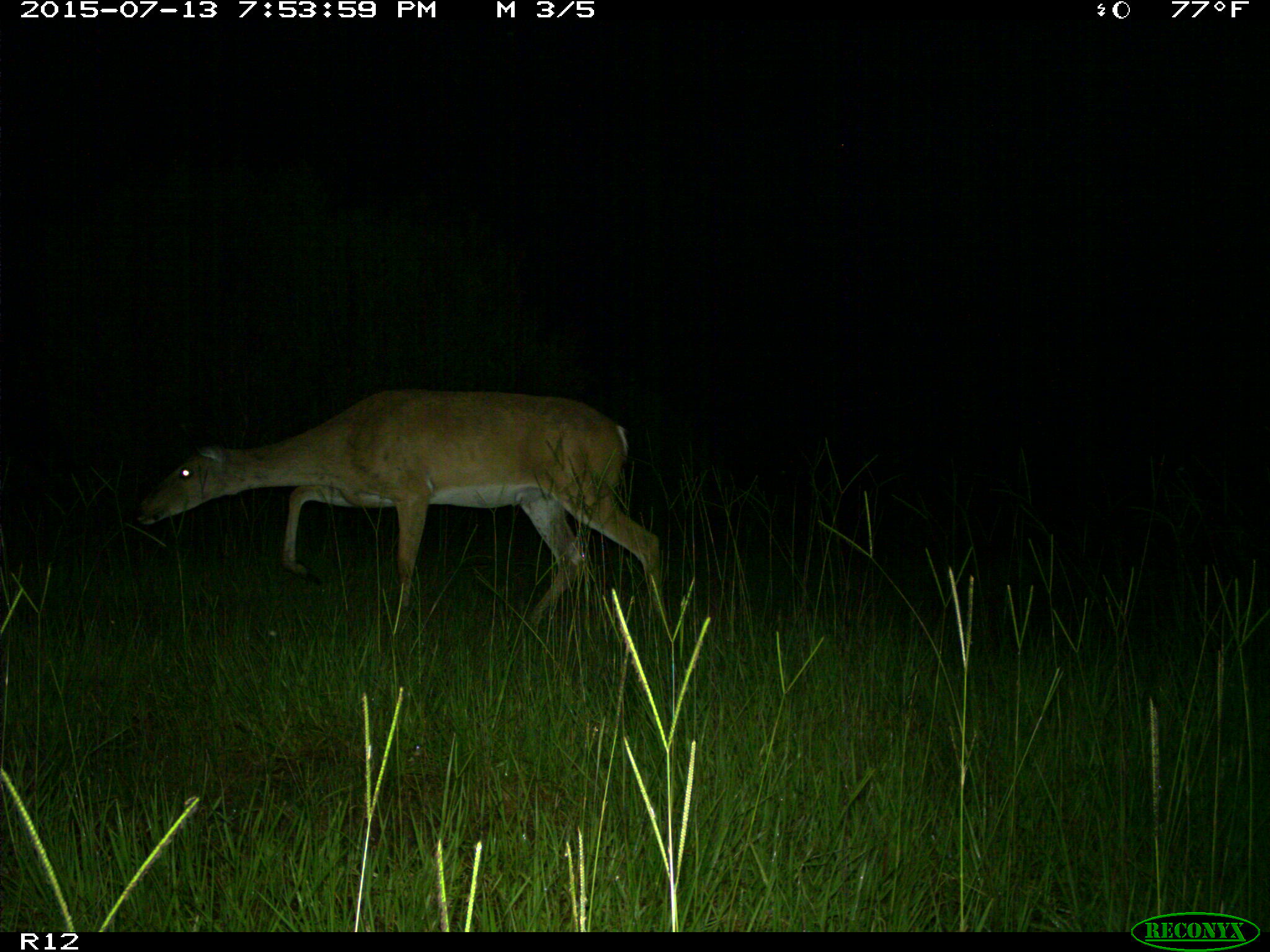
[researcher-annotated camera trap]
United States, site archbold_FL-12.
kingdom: Animalia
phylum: Chordata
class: Mammalia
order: Artiodactyla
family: Cervidae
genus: Odocoileus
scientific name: Odocoileus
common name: deer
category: unidentified deer